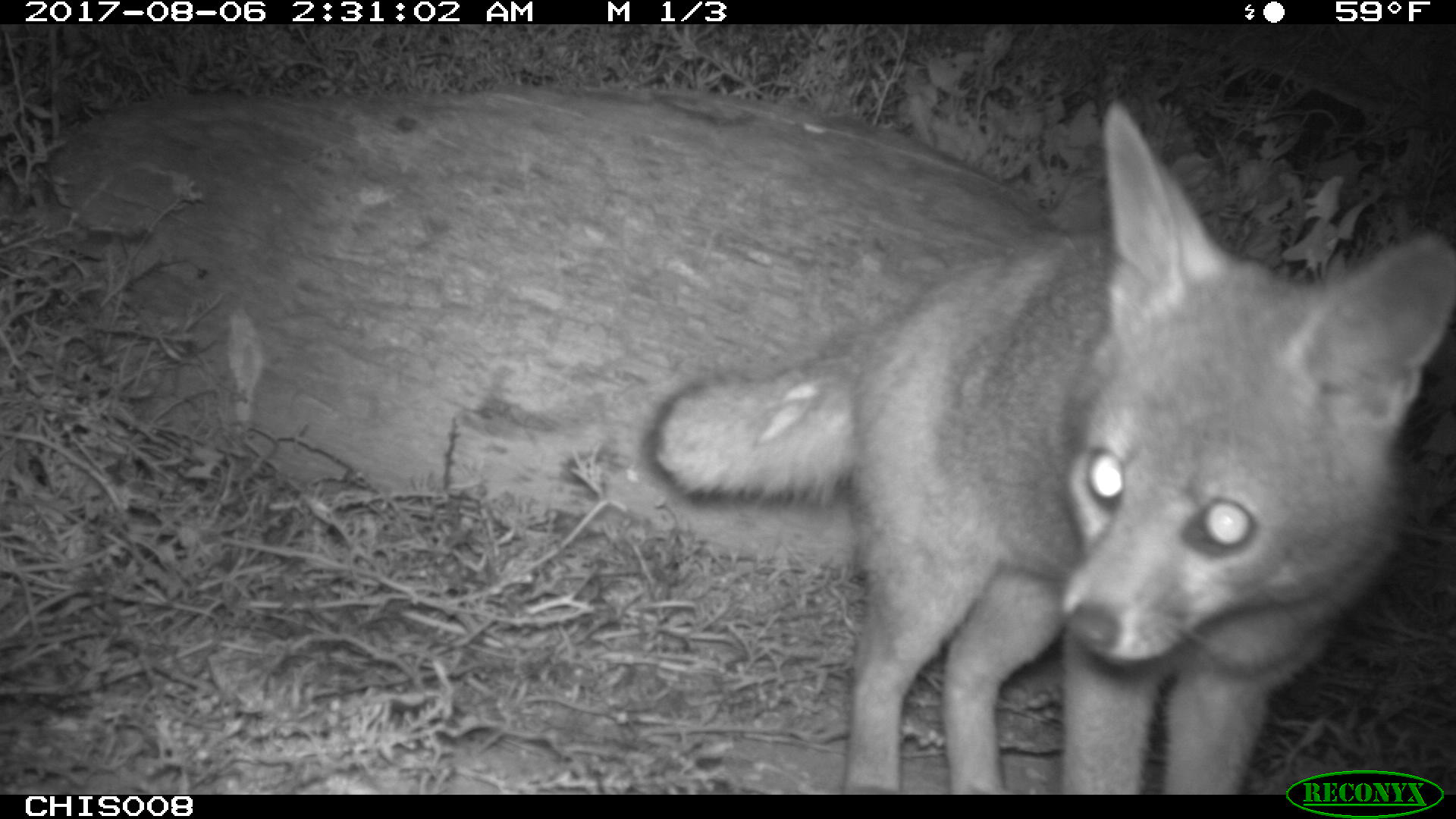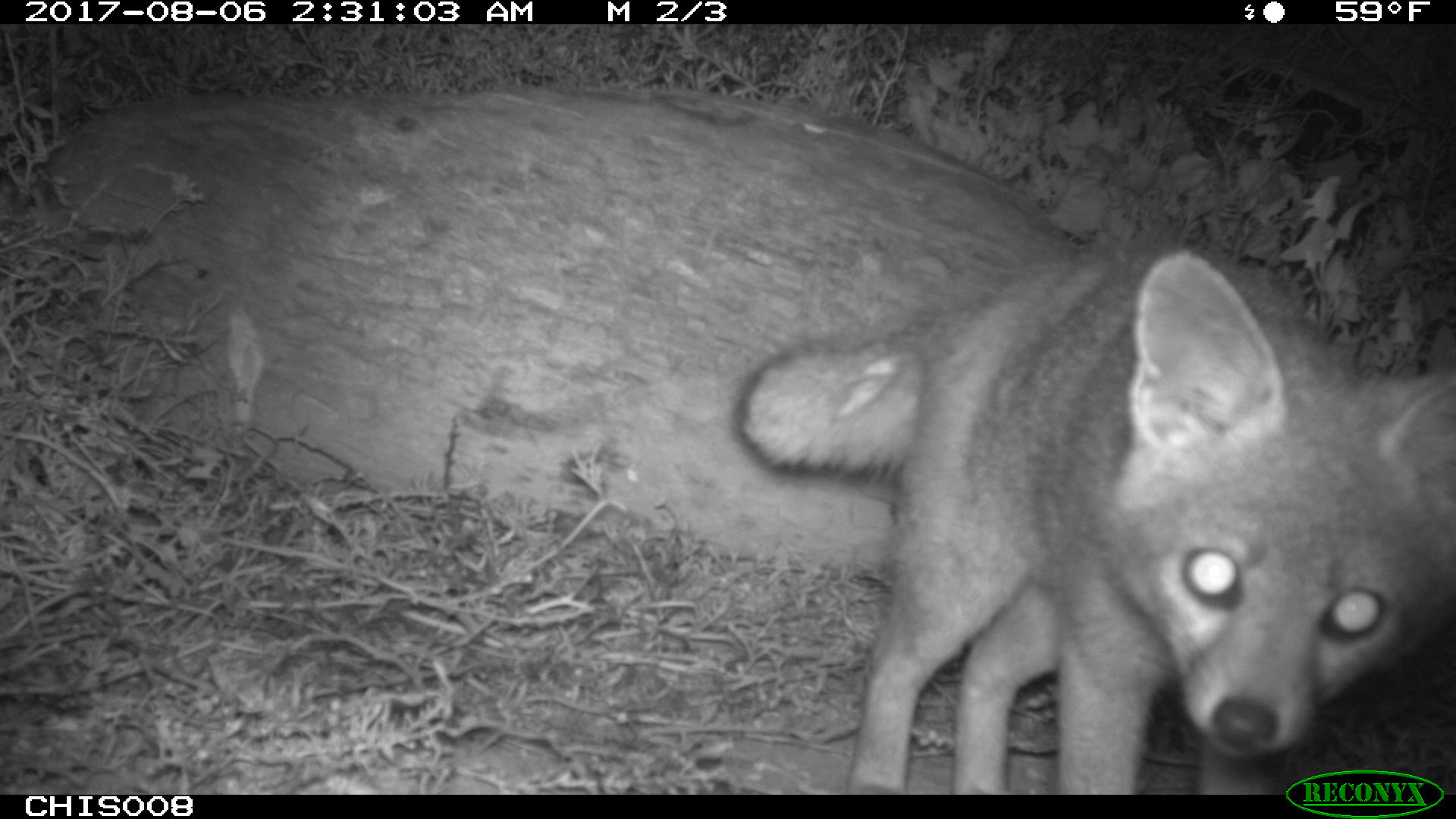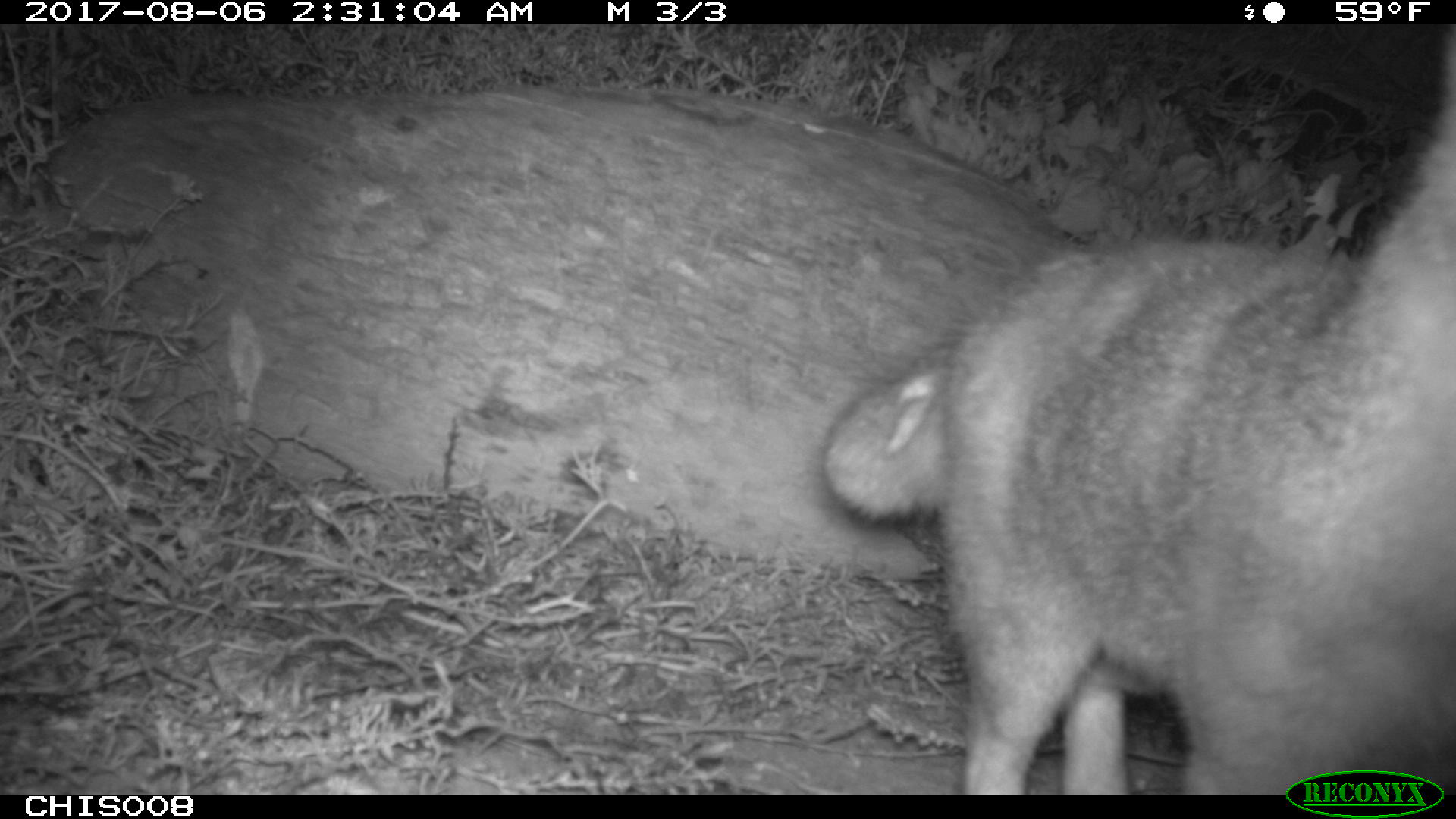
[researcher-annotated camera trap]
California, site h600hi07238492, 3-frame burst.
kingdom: Animalia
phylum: Chordata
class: Mammalia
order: Carnivora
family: Canidae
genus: Urocyon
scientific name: Urocyon littoralis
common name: island fox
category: fox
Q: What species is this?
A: Fox (island fox) (Urocyon littoralis).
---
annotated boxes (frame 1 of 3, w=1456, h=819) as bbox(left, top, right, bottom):
fox: bbox(648, 97, 1455, 792)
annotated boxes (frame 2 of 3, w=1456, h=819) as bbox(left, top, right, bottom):
fox: bbox(731, 245, 1455, 794)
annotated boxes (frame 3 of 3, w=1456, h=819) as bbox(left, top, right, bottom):
fox: bbox(821, 33, 1455, 794)